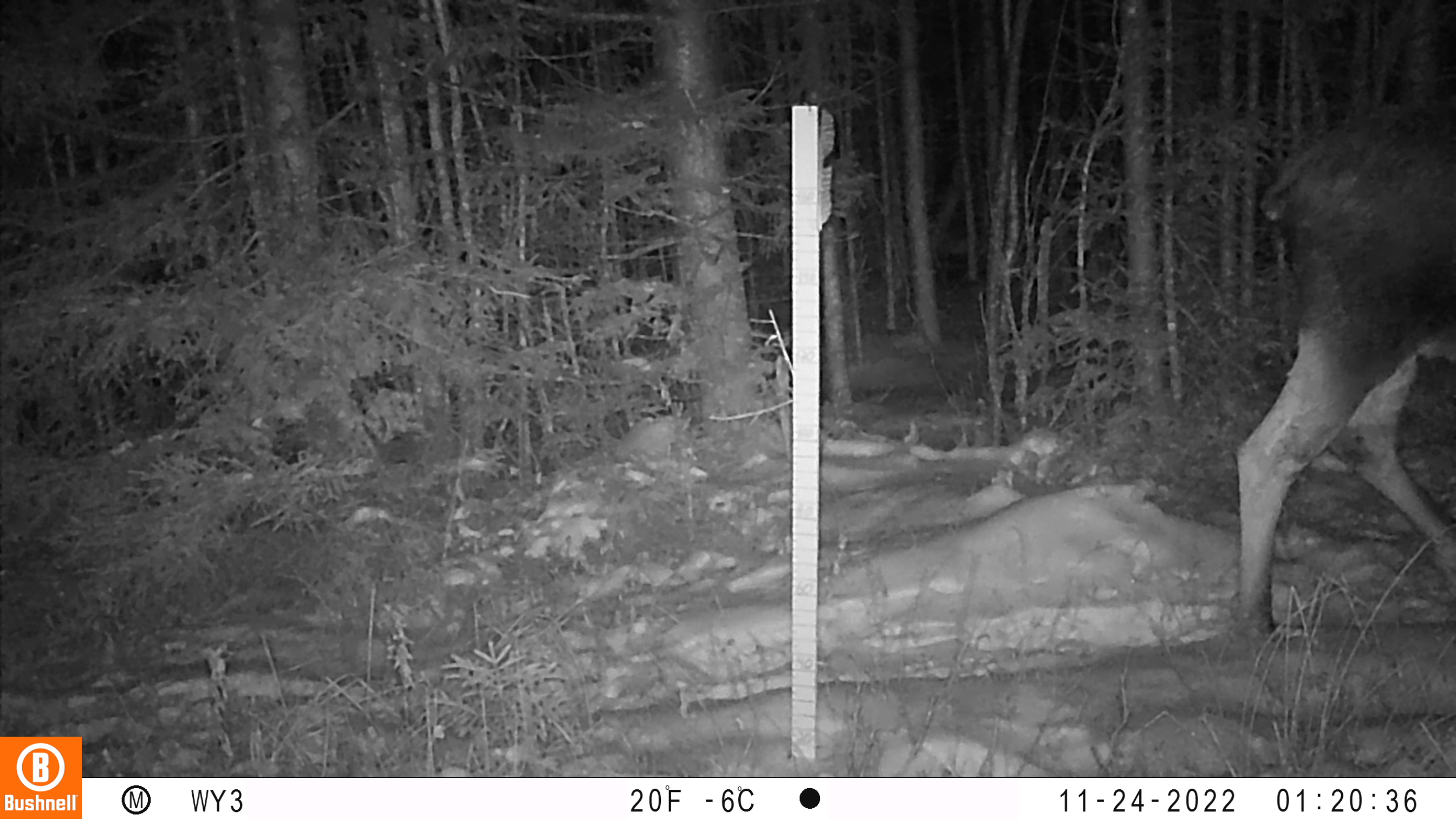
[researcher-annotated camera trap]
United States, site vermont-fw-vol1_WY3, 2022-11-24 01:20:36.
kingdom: Animalia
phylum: Chordata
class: Mammalia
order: Artiodactyla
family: Cervidae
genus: Alces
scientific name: Alces alces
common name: moose